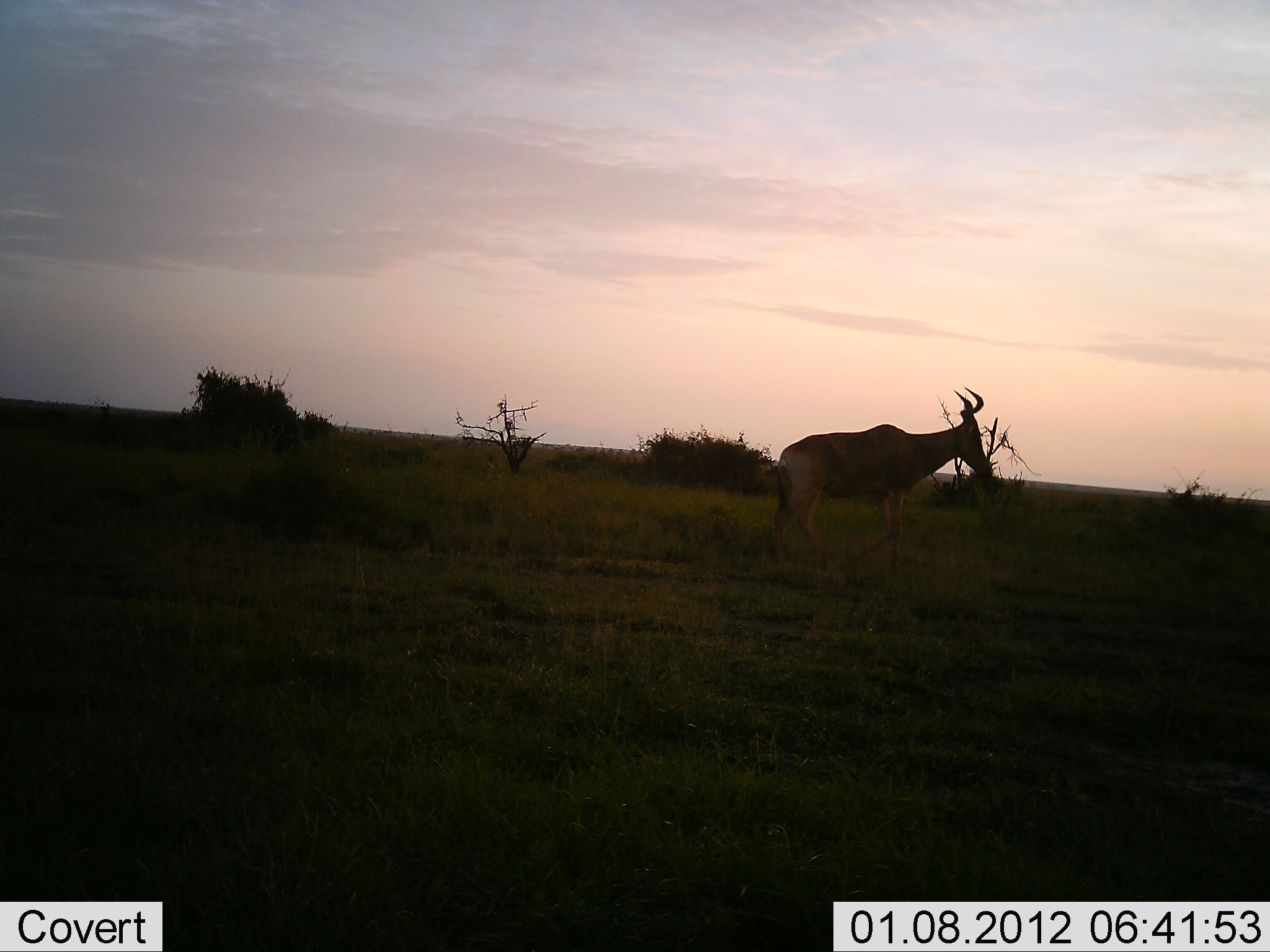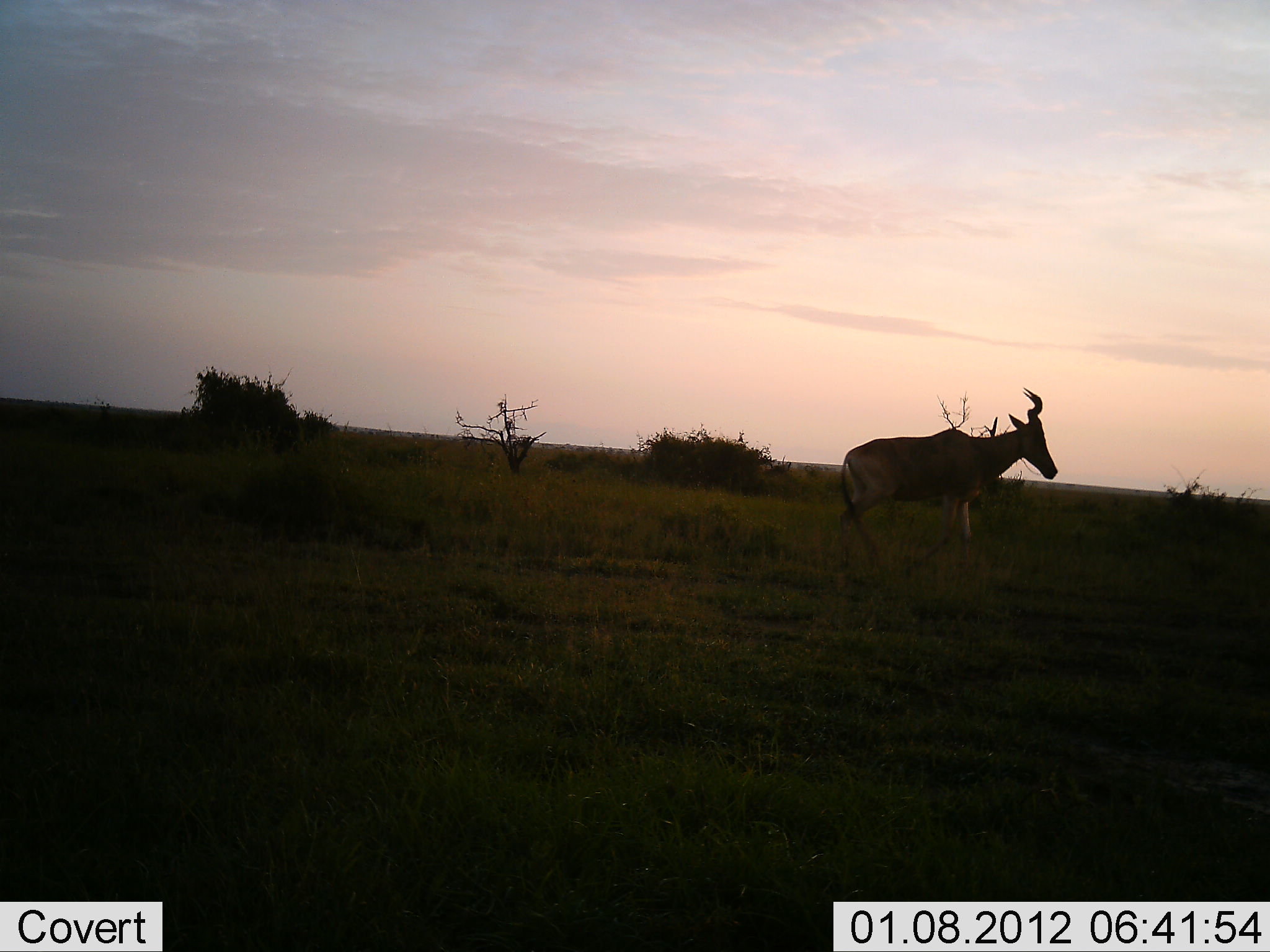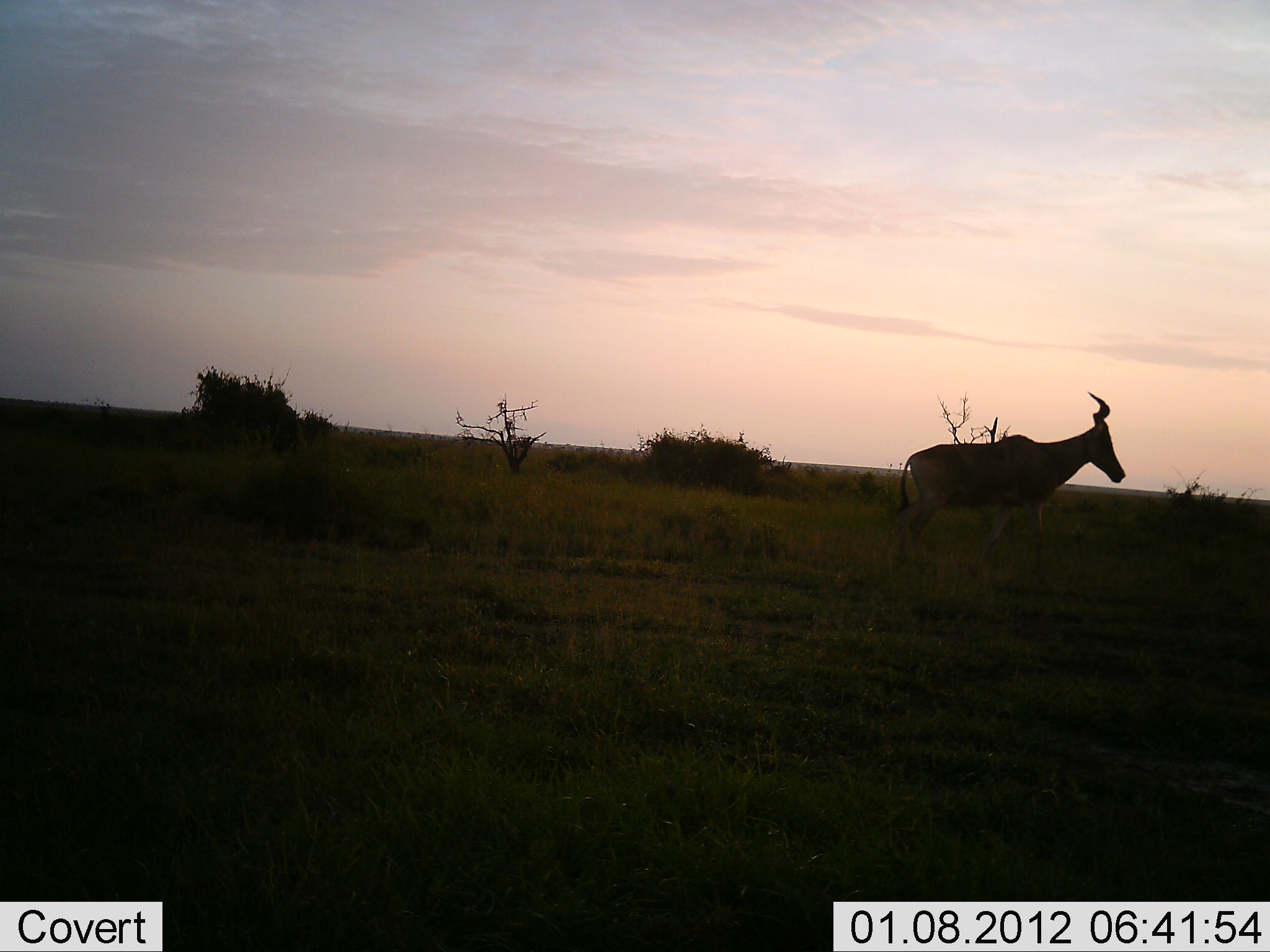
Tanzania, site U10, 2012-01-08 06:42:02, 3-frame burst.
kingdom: Animalia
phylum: Chordata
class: Mammalia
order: Artiodactyla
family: Bovidae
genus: Alcelaphus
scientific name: Alcelaphus buselaphus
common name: hartebeest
Hartebeest (Alcelaphus buselaphus), count 1. Behavior (volunteer vote fractions): standing 0%, resting 0%, moving 100%, interacting 0%. Young present (vote fraction): 0%. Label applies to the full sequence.